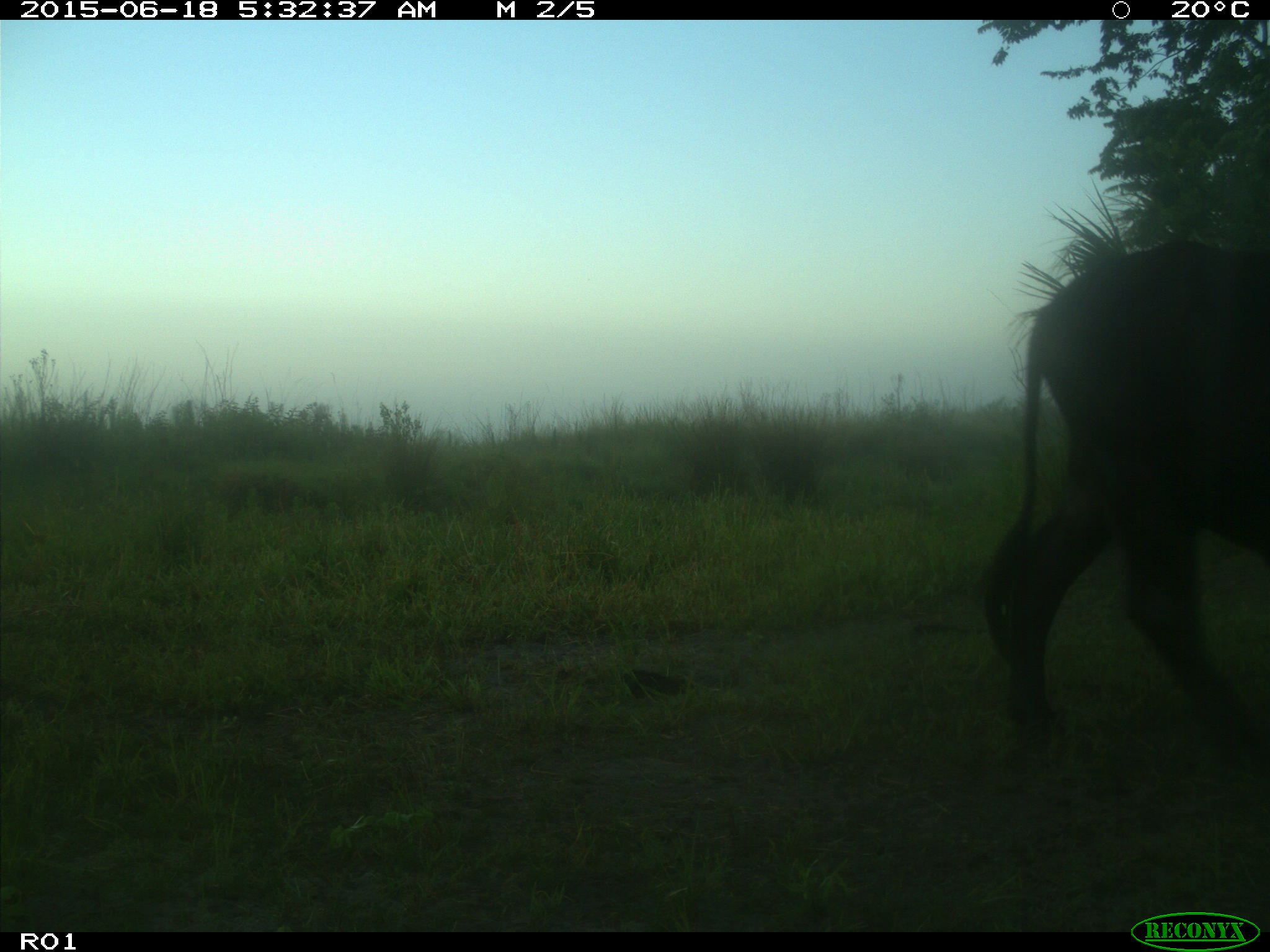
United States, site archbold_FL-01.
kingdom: Animalia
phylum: Chordata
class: Mammalia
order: Artiodactyla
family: Bovidae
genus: Bos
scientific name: Bos taurus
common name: domestic cow